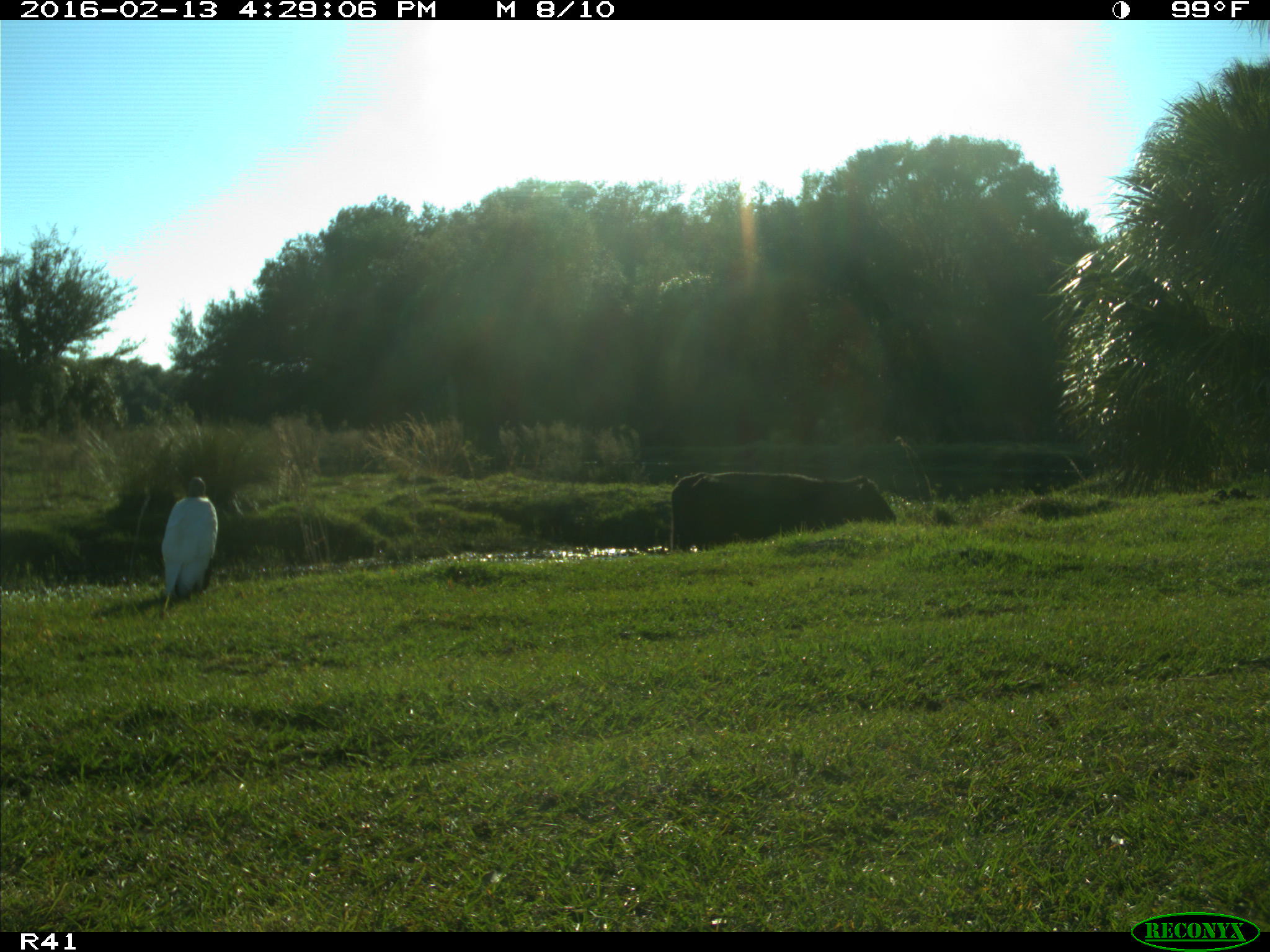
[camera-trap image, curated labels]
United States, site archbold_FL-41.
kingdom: Animalia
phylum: Chordata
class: Mammalia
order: Artiodactyla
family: Bovidae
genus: Bos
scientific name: Bos taurus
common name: domestic cow